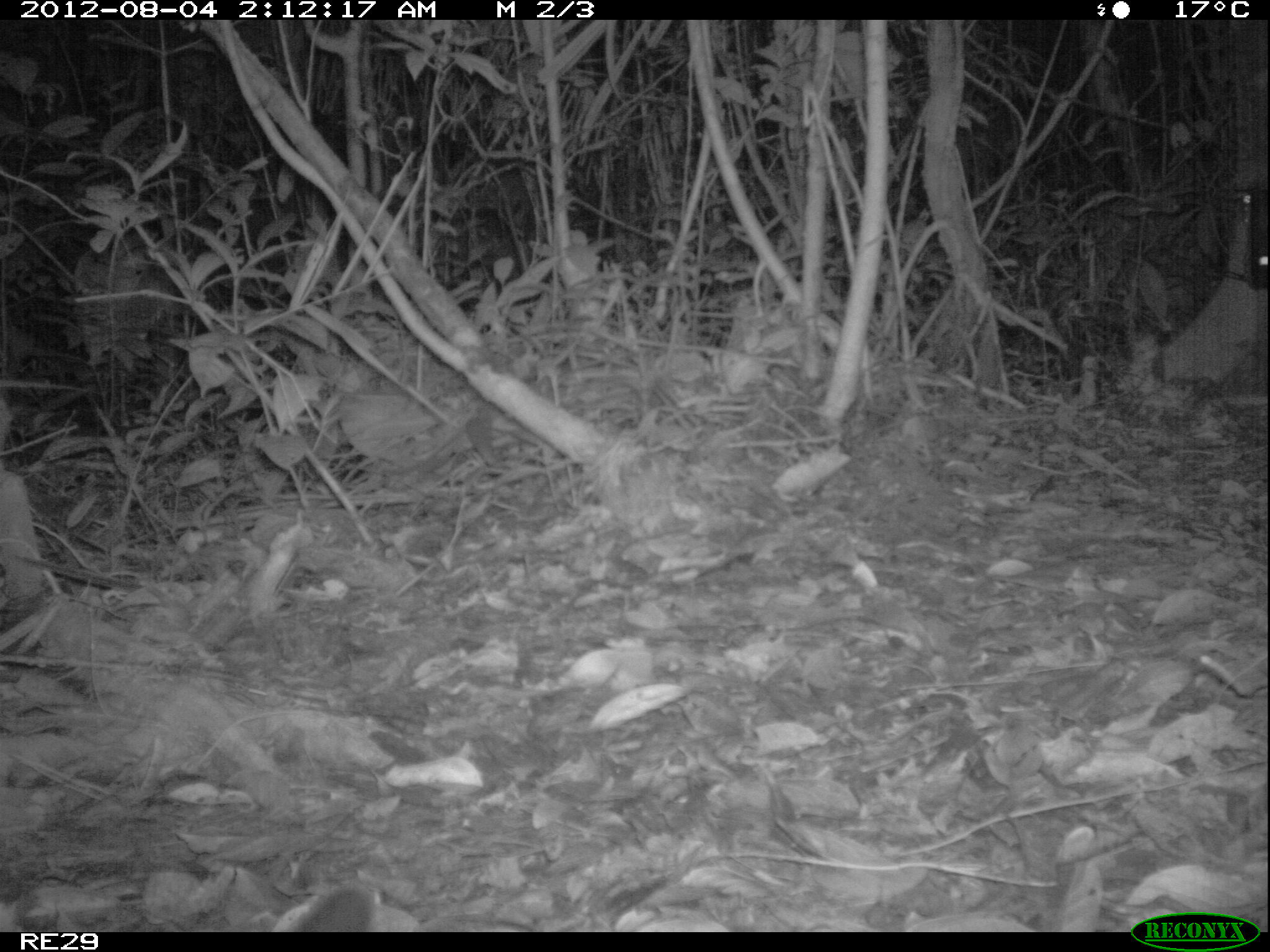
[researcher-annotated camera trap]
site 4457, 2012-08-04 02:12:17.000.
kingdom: Animalia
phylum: Chordata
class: Mammalia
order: Carnivora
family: Felidae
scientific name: Felidae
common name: felids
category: felis sp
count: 1